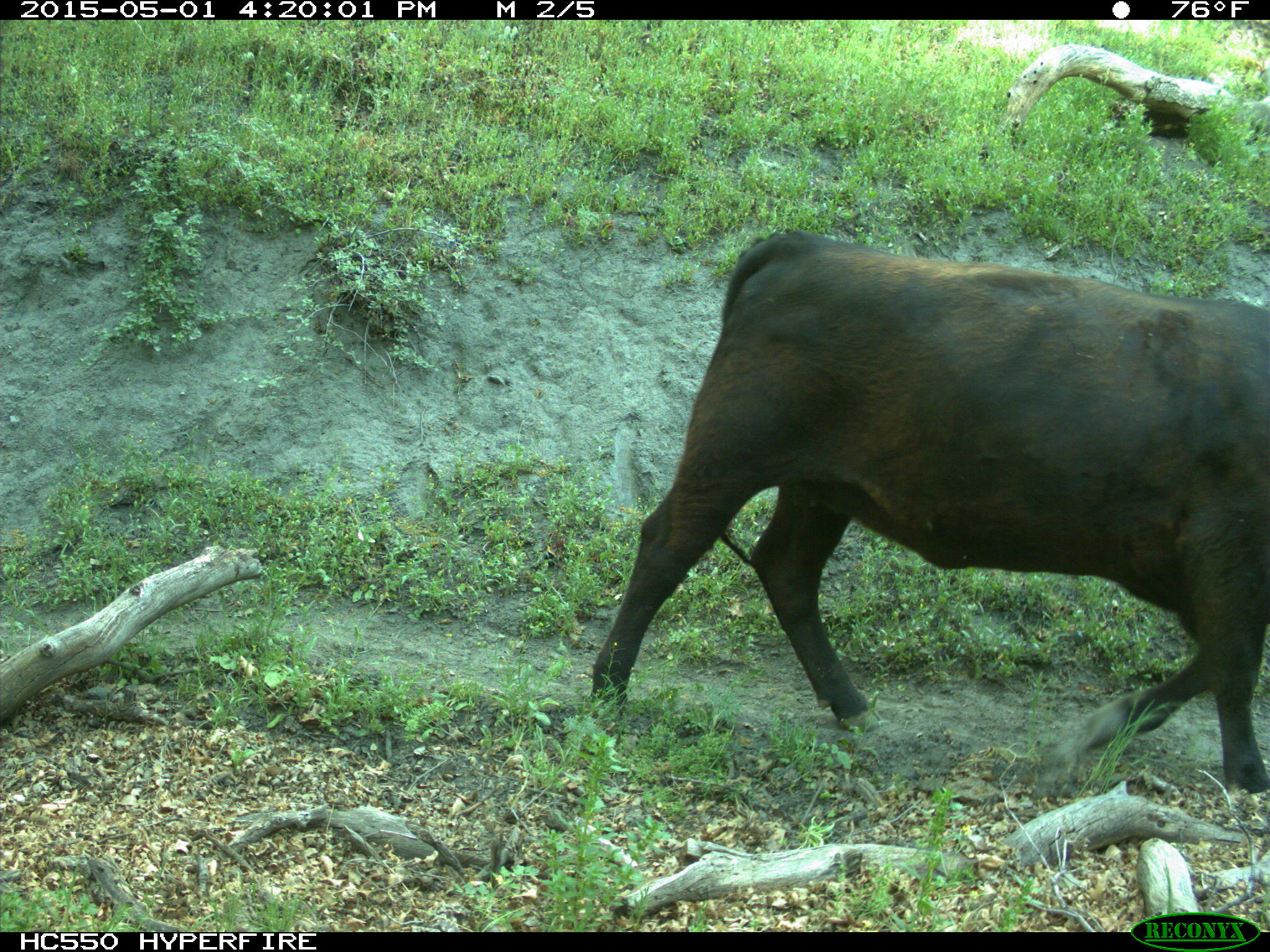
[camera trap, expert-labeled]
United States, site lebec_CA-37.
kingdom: Animalia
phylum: Chordata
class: Mammalia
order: Artiodactyla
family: Bovidae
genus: Bos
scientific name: Bos taurus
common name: domestic cow